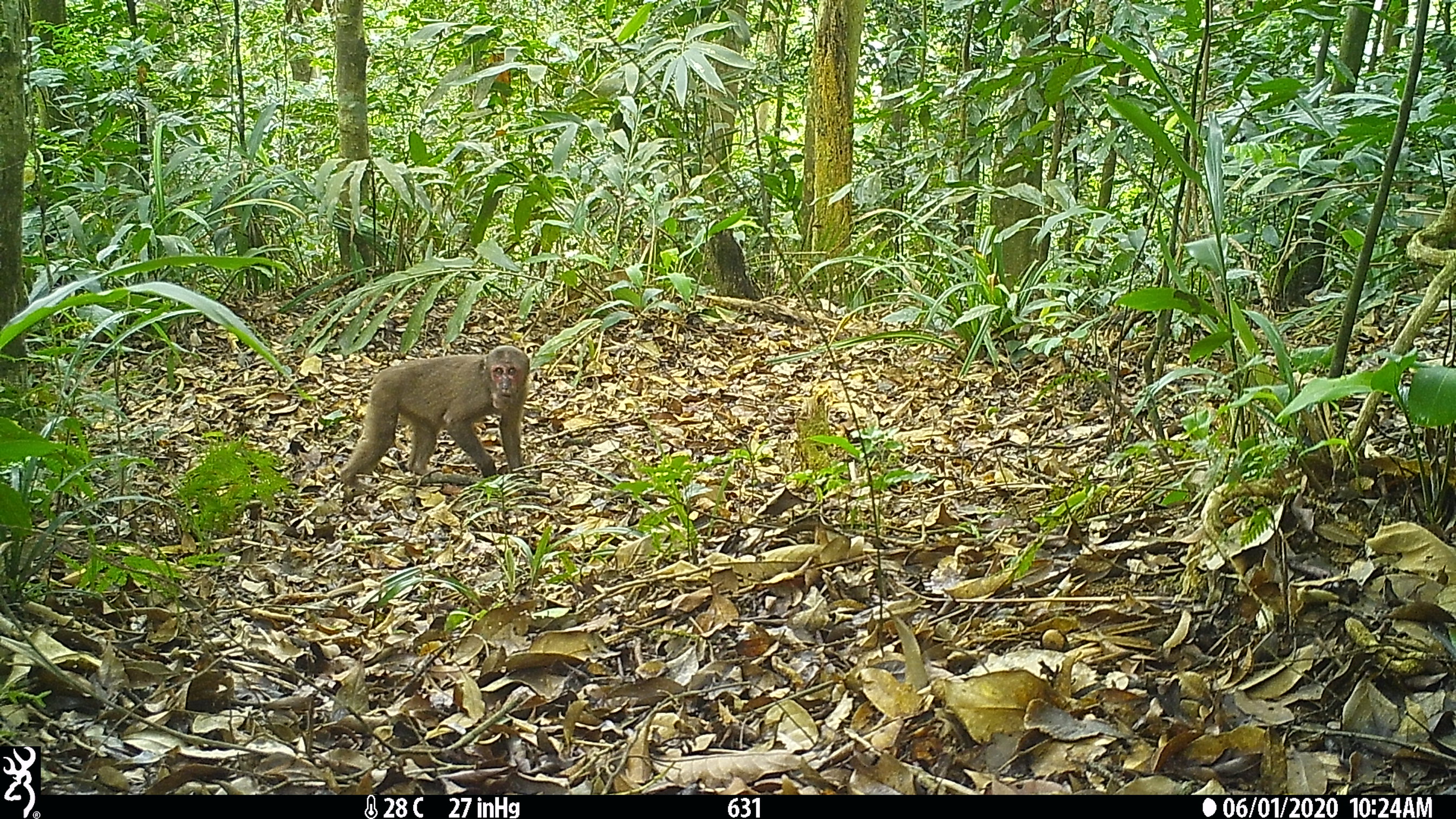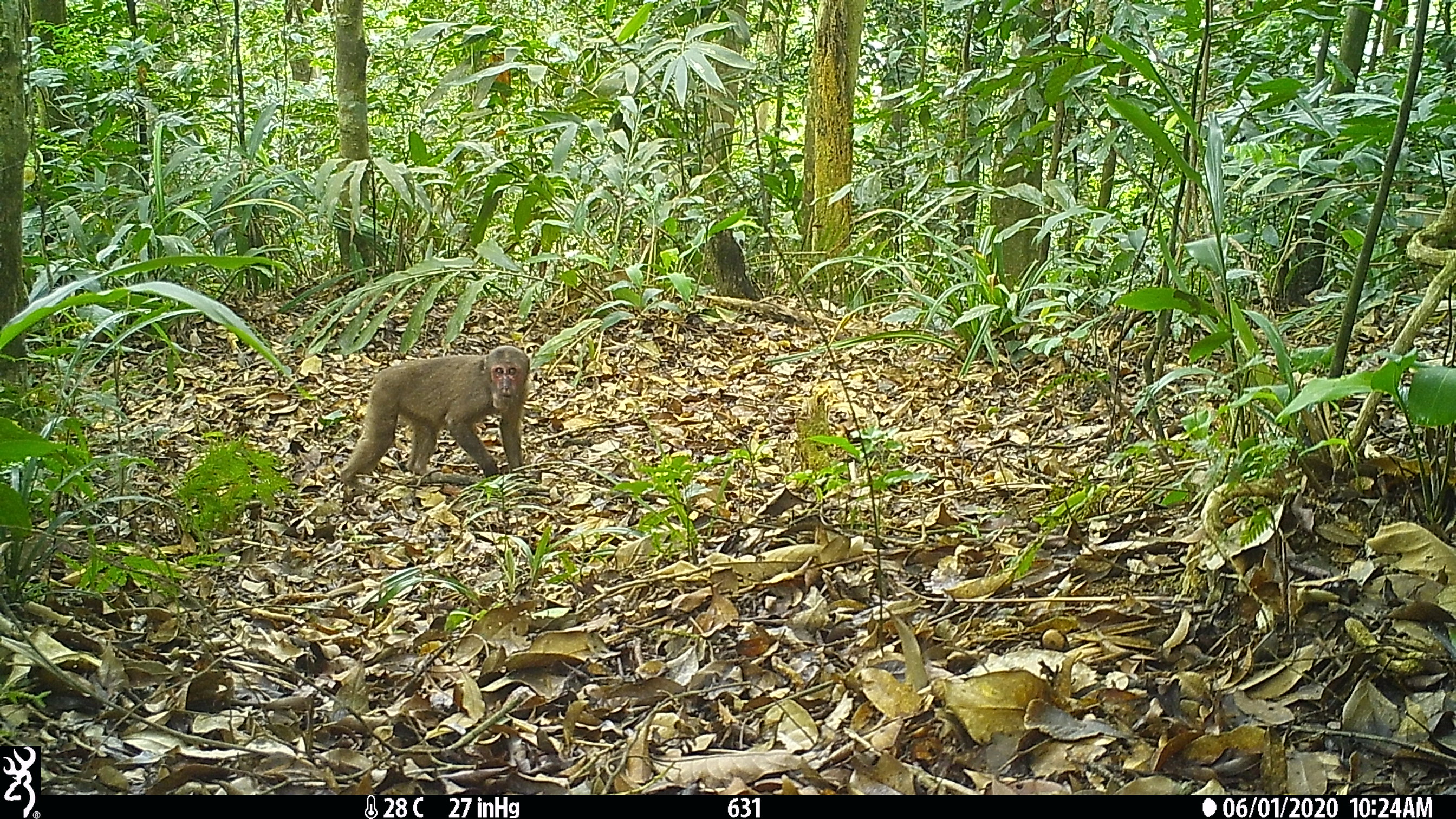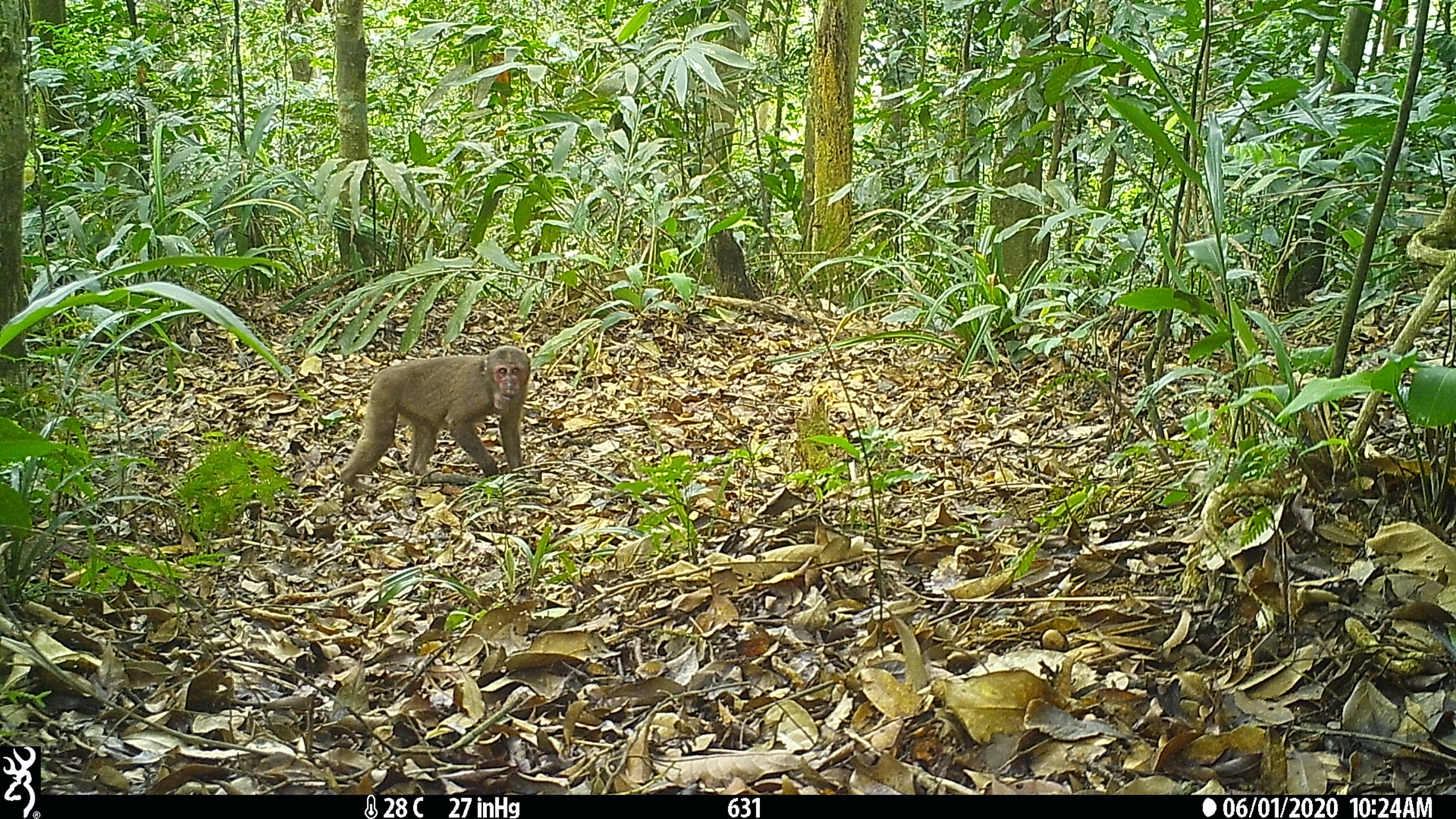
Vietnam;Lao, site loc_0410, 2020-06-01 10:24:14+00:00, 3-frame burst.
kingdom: Animalia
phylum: Chordata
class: Mammalia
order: Primates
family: Cercopithecidae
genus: Macaca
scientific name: Macaca arctoides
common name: stump-tailed macaque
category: stump tailed macaque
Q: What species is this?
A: Stump tailed macaque (stump-tailed macaque) (Macaca arctoides).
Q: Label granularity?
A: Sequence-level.